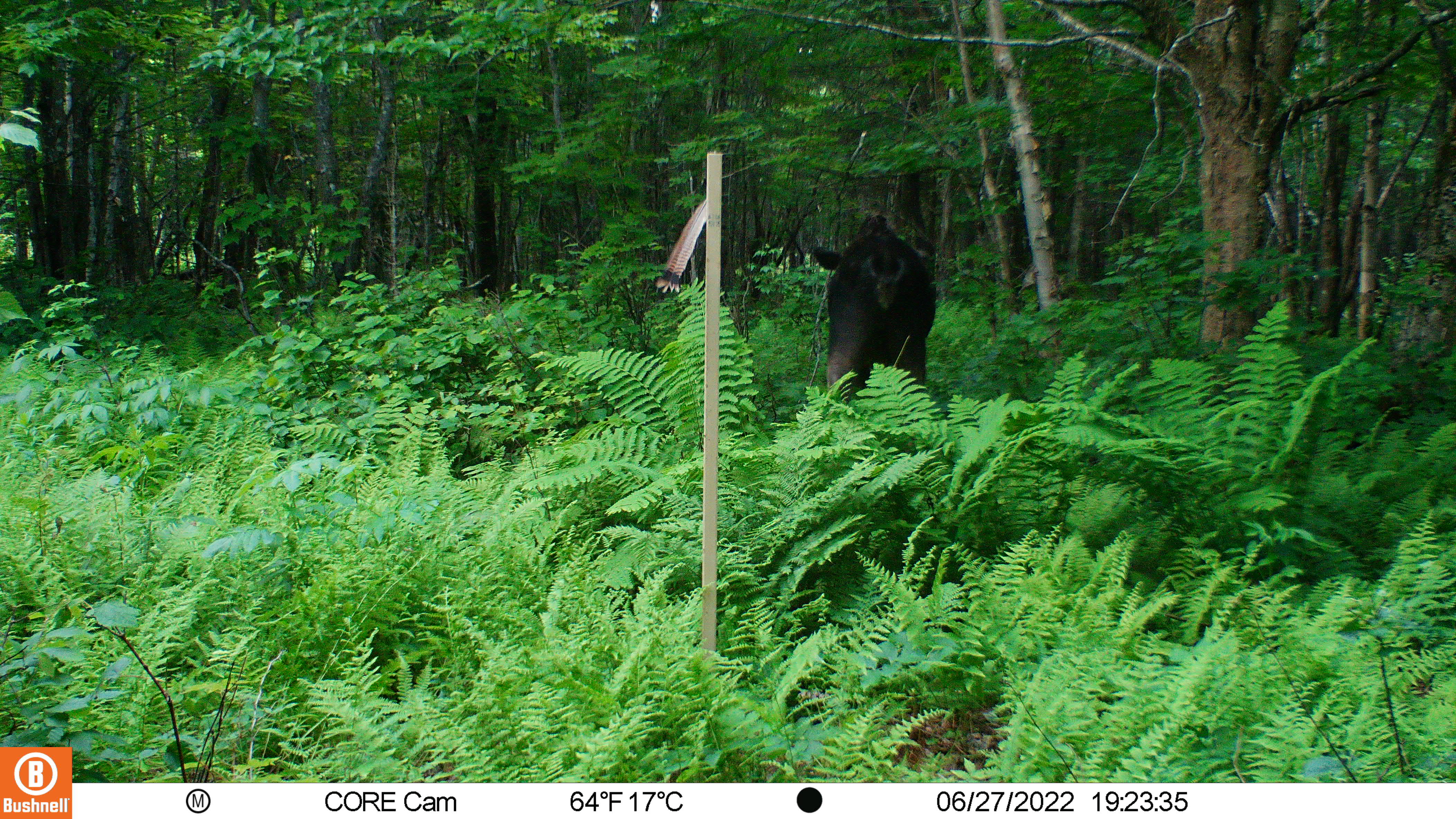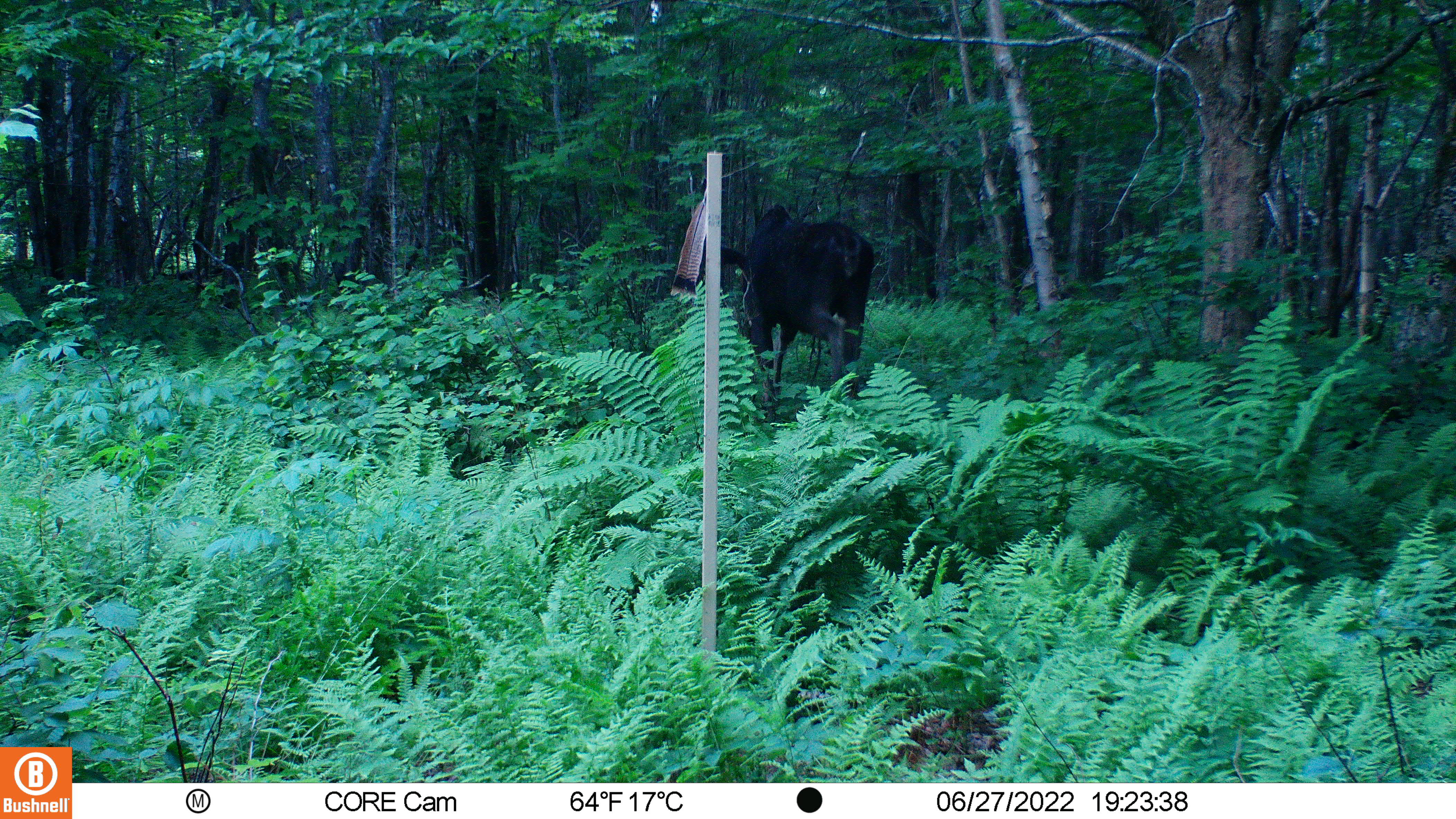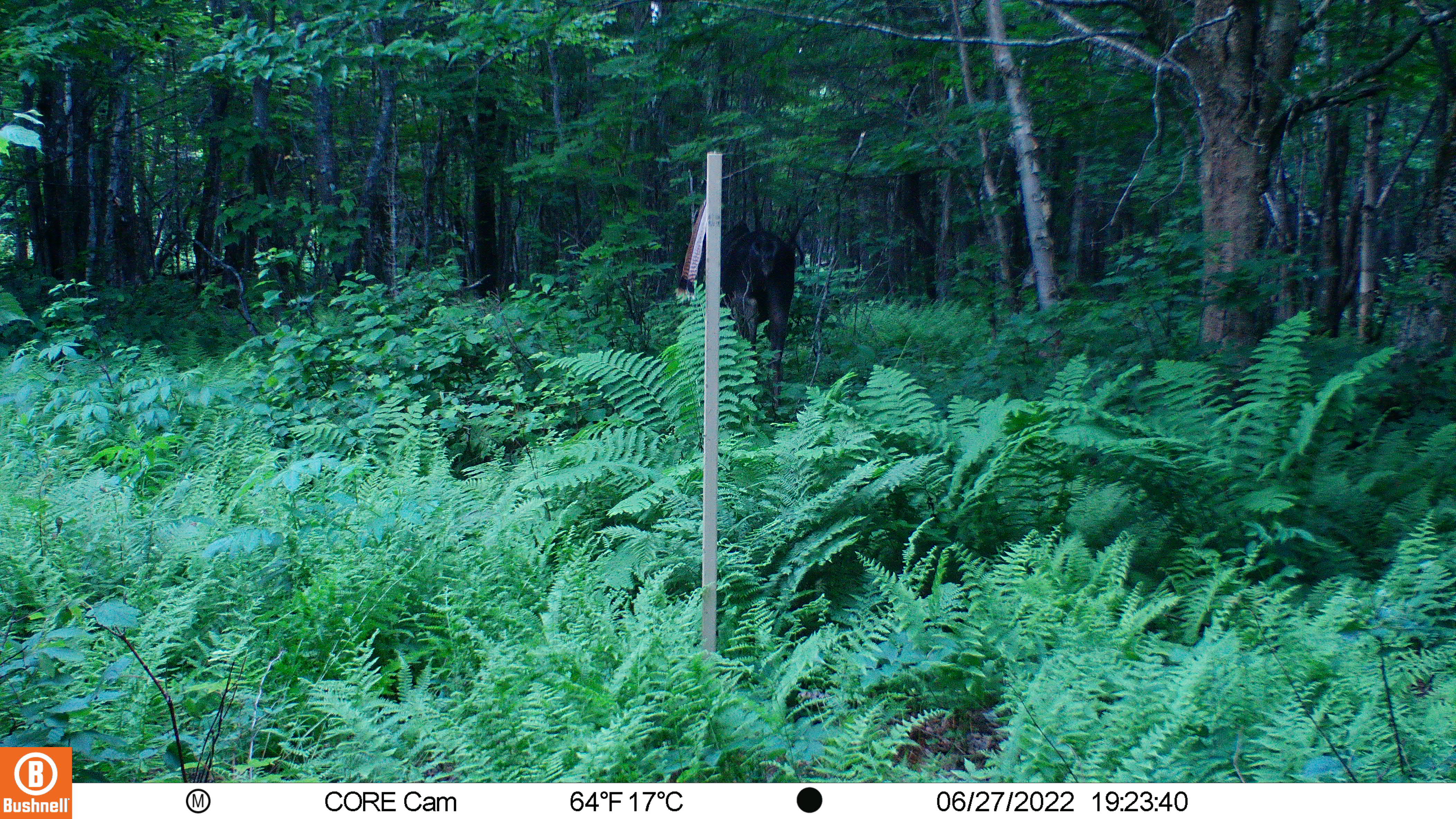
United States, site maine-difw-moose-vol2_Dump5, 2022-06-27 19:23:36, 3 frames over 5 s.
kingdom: Animalia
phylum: Chordata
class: Mammalia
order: Artiodactyla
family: Cervidae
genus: Alces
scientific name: Alces alces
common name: moose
Moose (Alces alces).